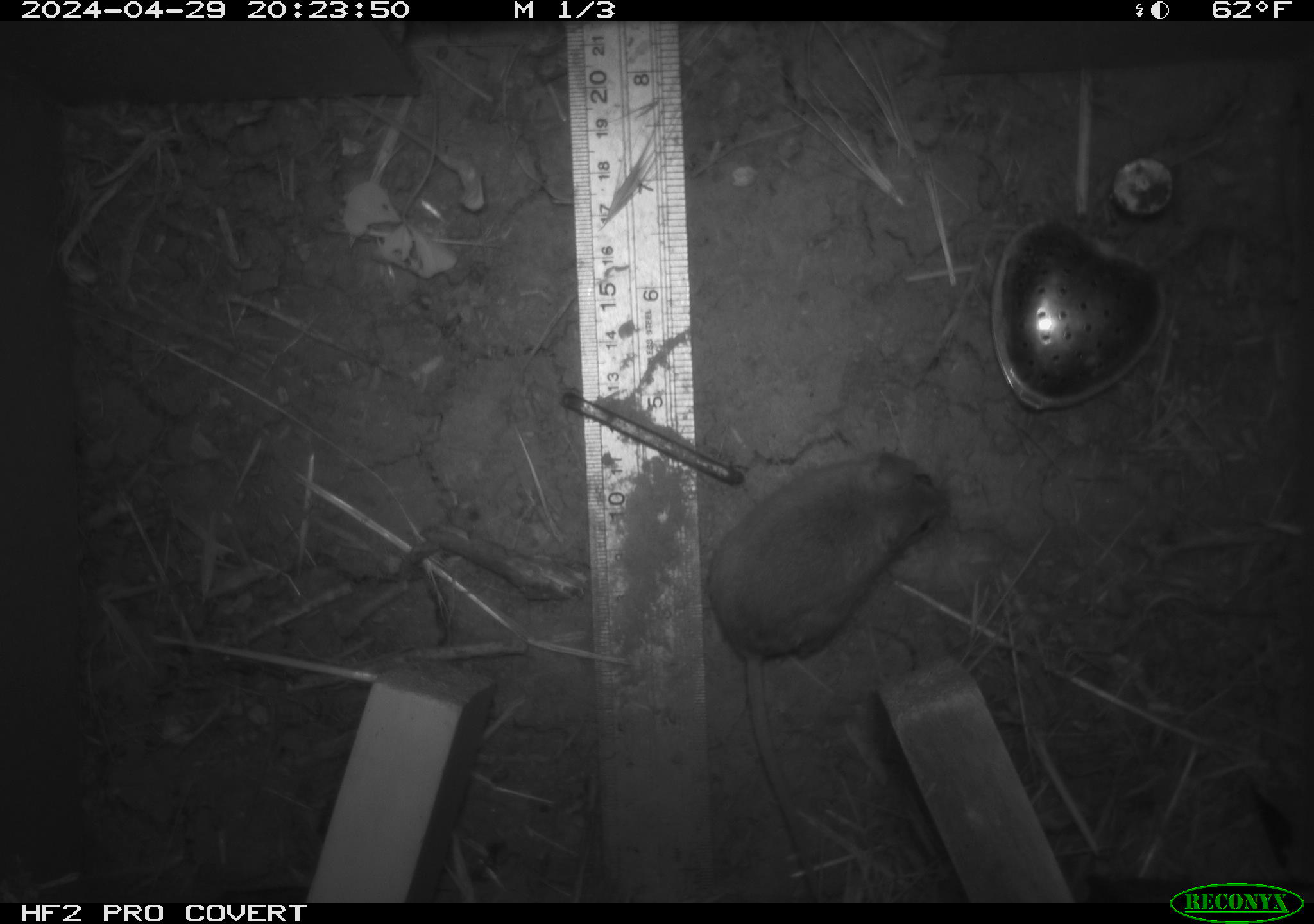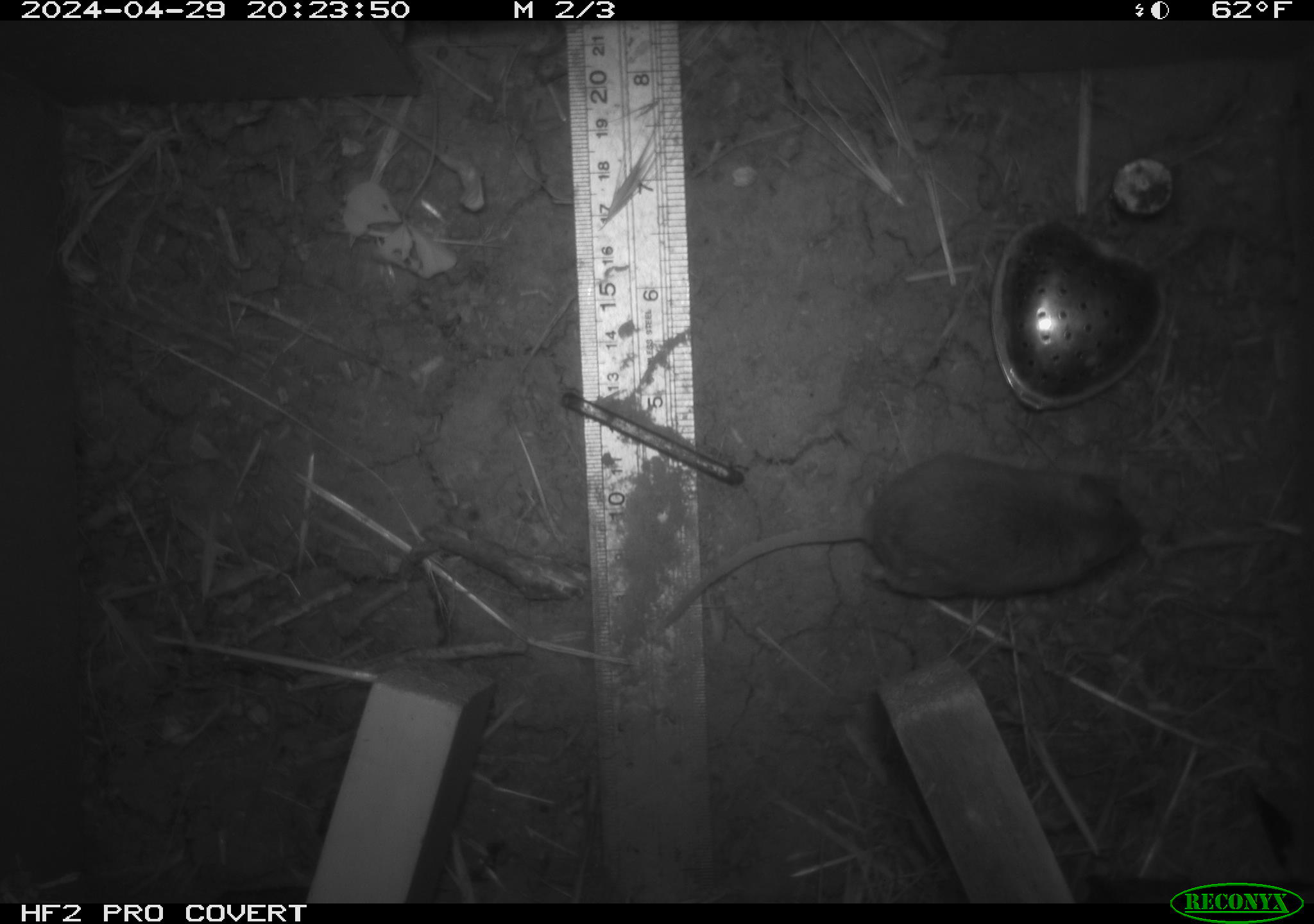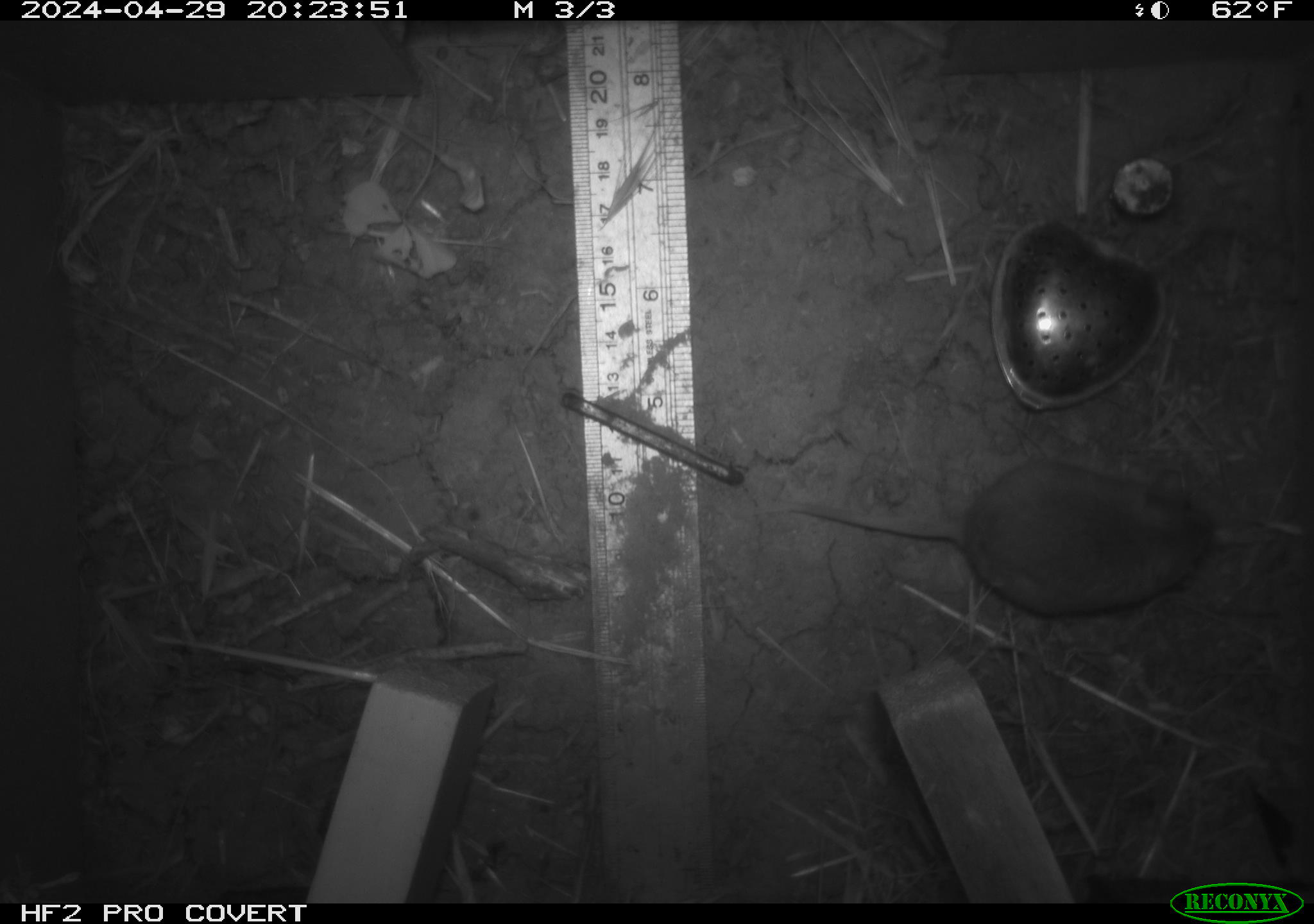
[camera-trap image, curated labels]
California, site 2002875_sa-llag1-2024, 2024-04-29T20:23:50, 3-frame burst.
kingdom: Animalia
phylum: Chordata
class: Mammalia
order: Rodentia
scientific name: Rodentia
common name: mouse species